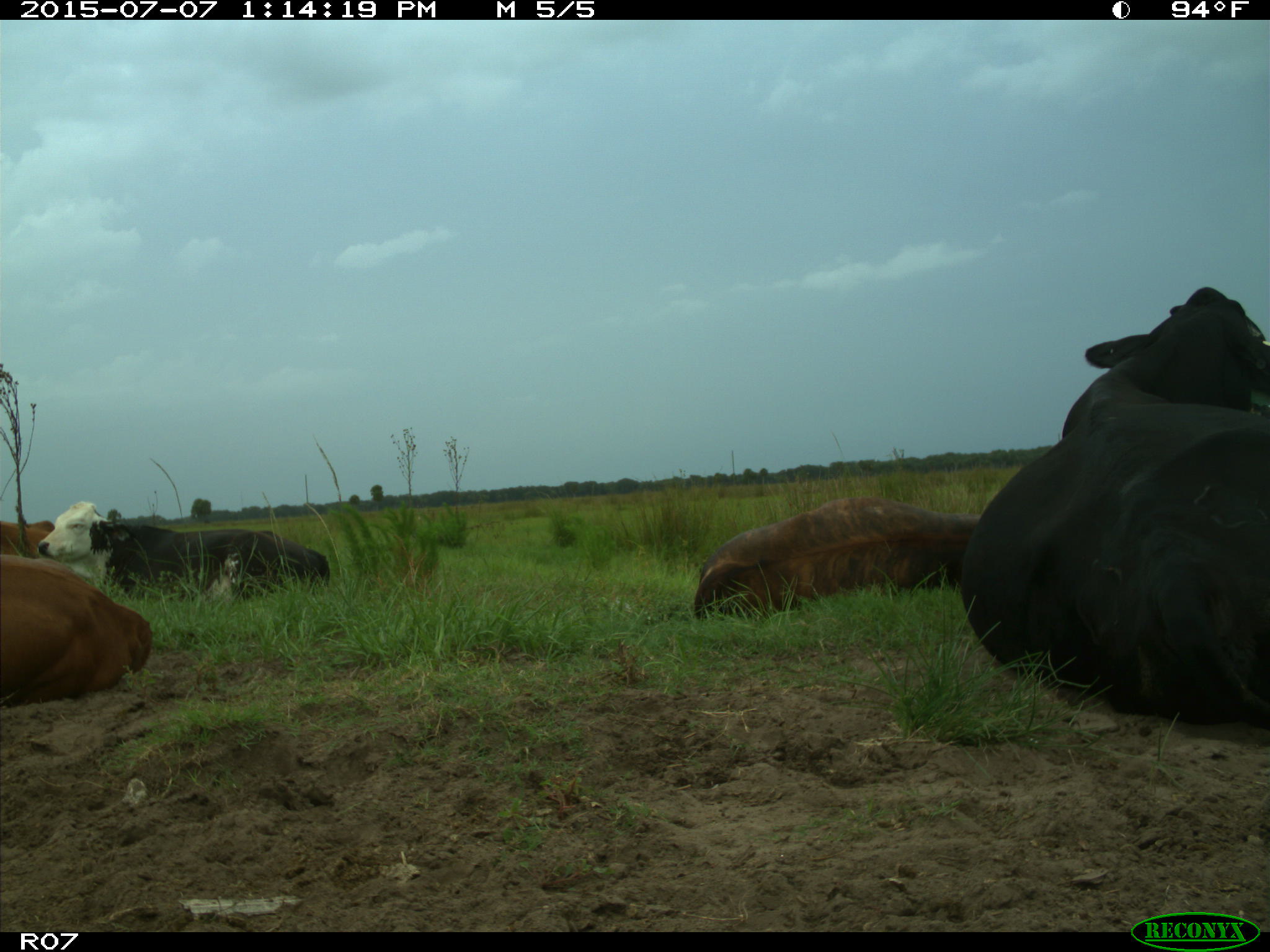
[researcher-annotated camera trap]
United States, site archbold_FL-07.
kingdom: Animalia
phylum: Chordata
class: Mammalia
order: Artiodactyla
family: Bovidae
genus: Bos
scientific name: Bos taurus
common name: domestic cow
Bos taurus (domestic cow).